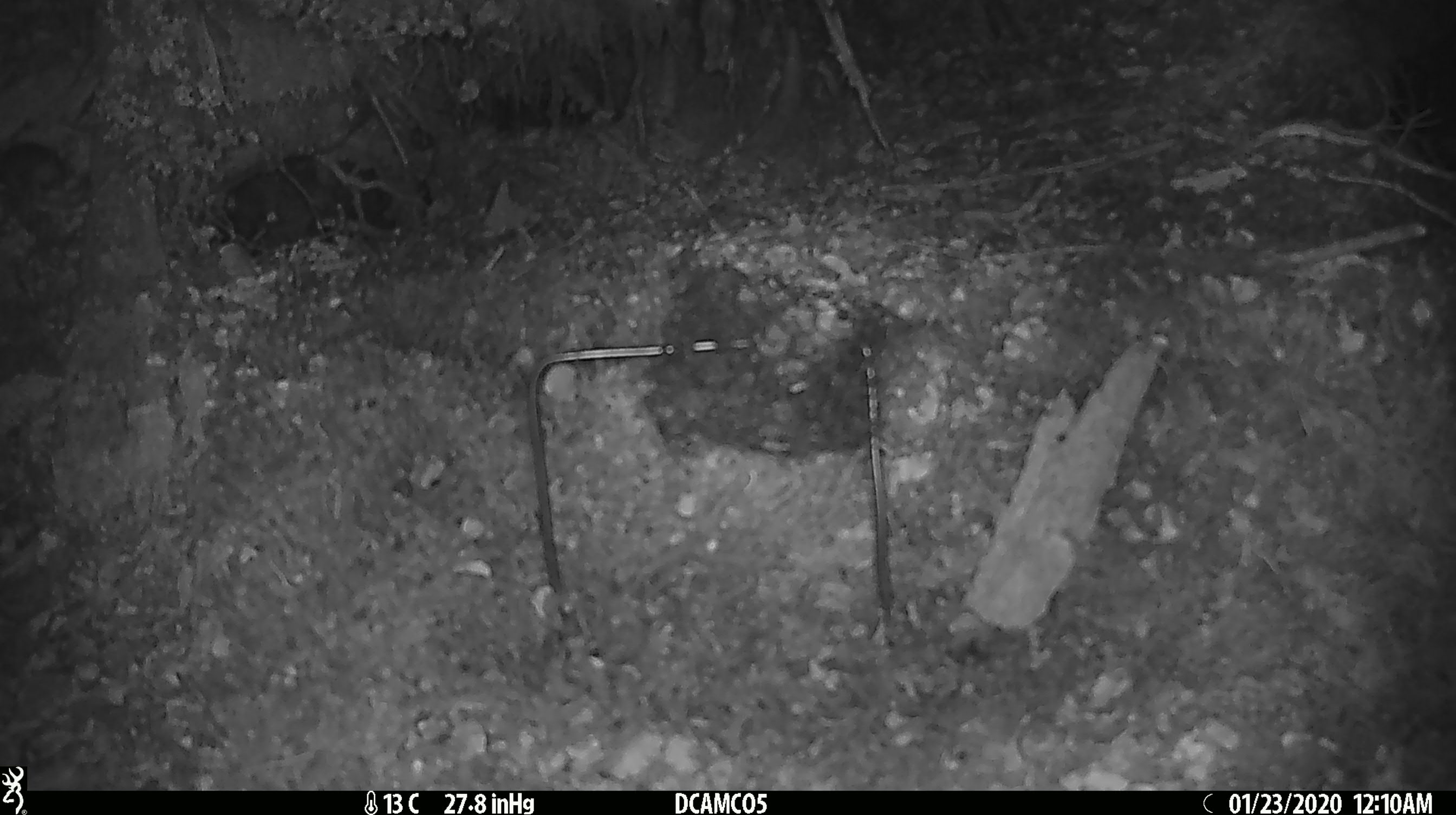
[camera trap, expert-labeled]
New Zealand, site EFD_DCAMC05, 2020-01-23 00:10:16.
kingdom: Animalia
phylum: Chordata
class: Mammalia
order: Rodentia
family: Muridae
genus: Mus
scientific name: Mus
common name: mouse